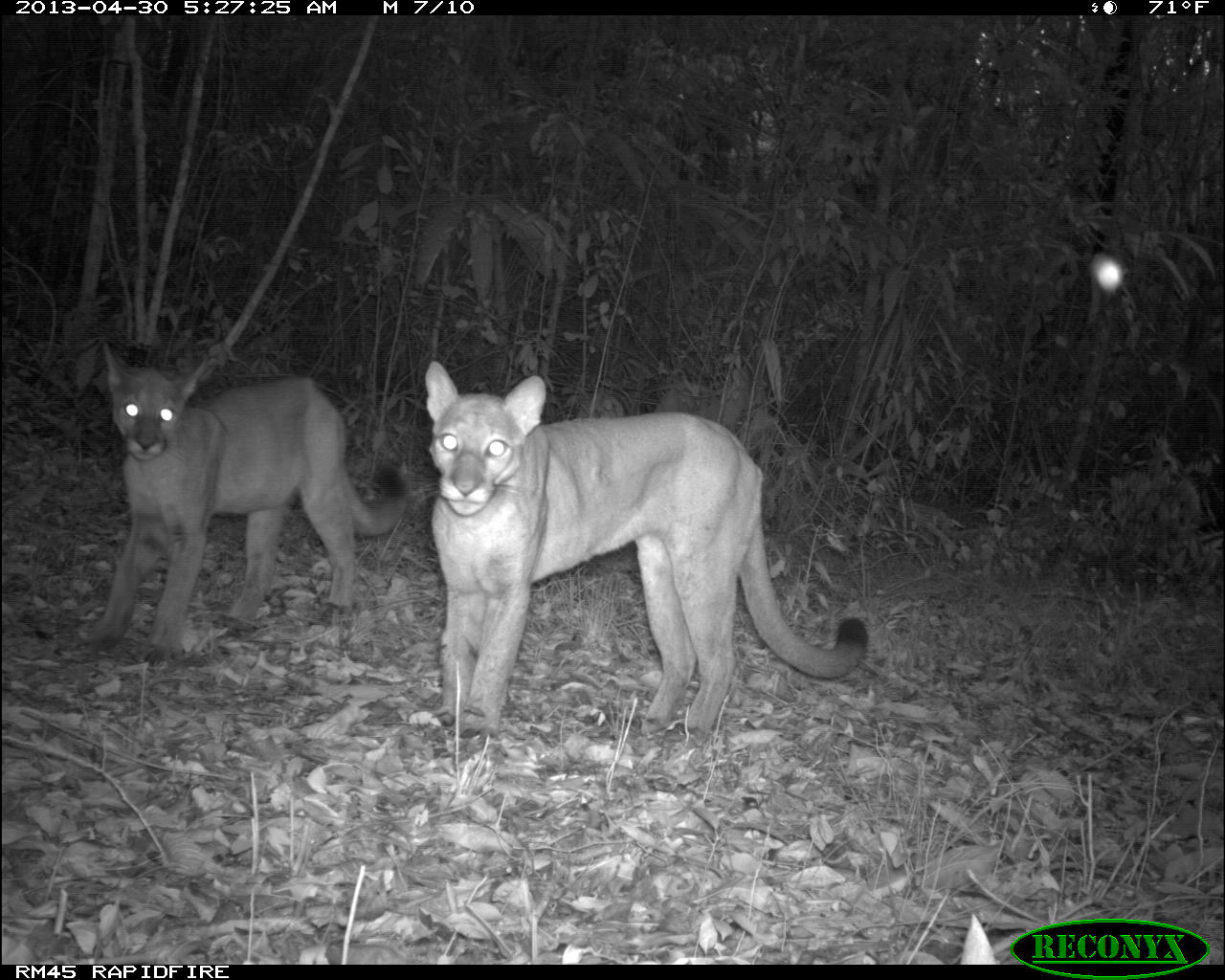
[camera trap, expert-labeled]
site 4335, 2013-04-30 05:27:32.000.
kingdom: Animalia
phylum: Chordata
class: Mammalia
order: Carnivora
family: Felidae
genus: Puma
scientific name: Puma concolor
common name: mountain lion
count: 2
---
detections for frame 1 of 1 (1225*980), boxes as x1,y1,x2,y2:
puma concolor: 421,359,870,750; 78,338,412,668